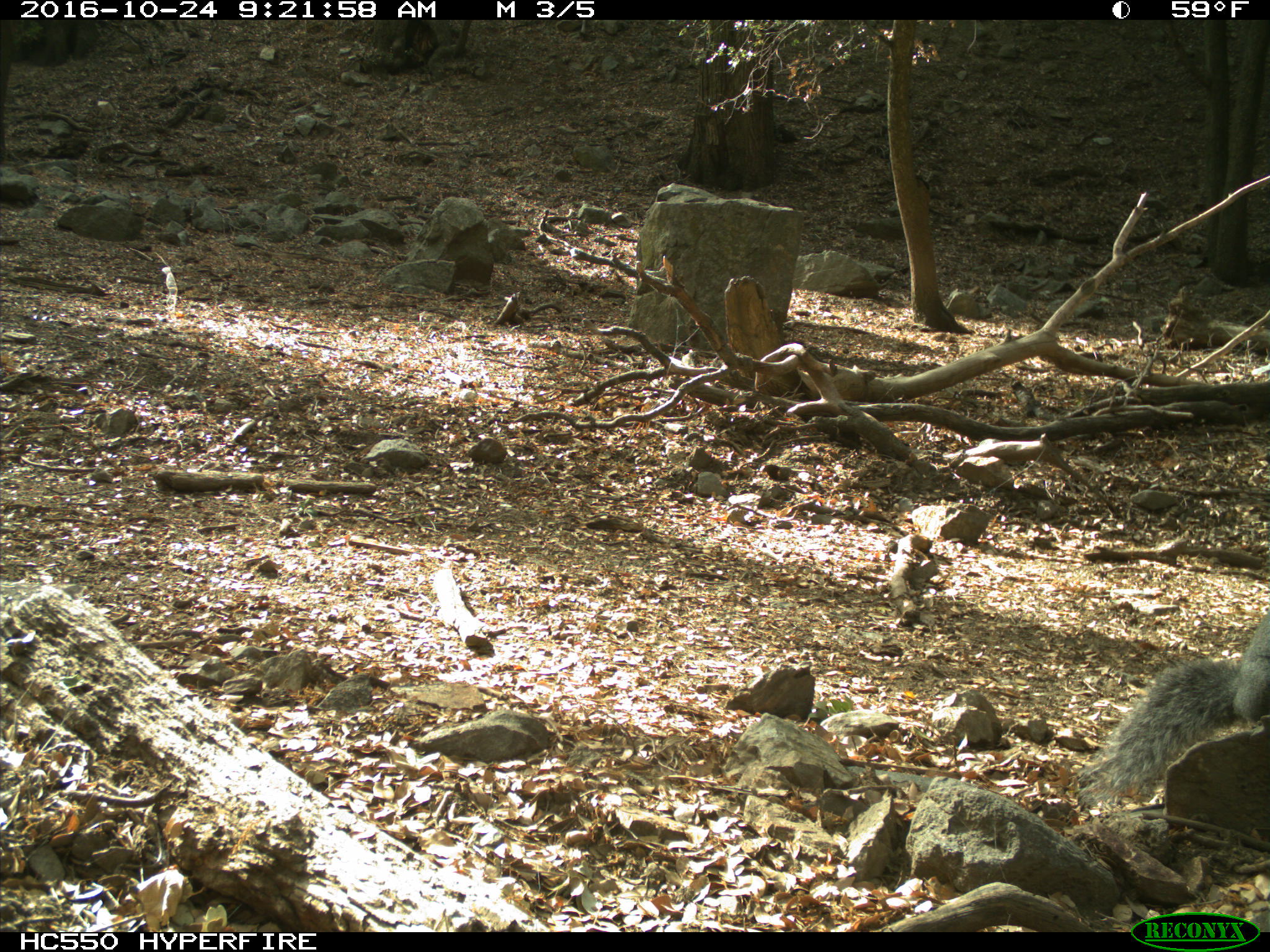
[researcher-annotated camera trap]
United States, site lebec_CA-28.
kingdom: Animalia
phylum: Chordata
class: Mammalia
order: Rodentia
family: Sciuridae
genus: Sciurus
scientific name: Sciurus carolinensis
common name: eastern gray squirrel